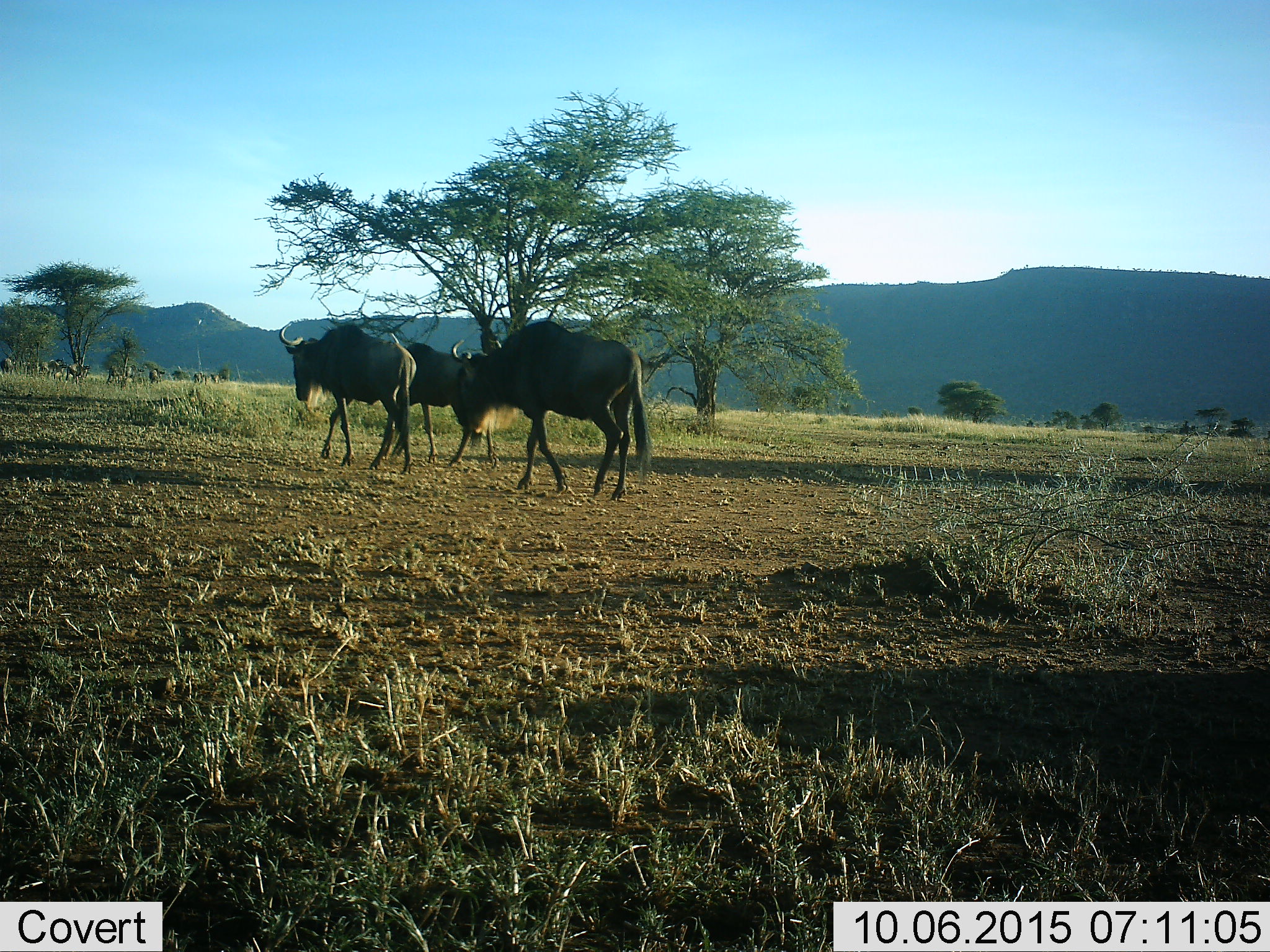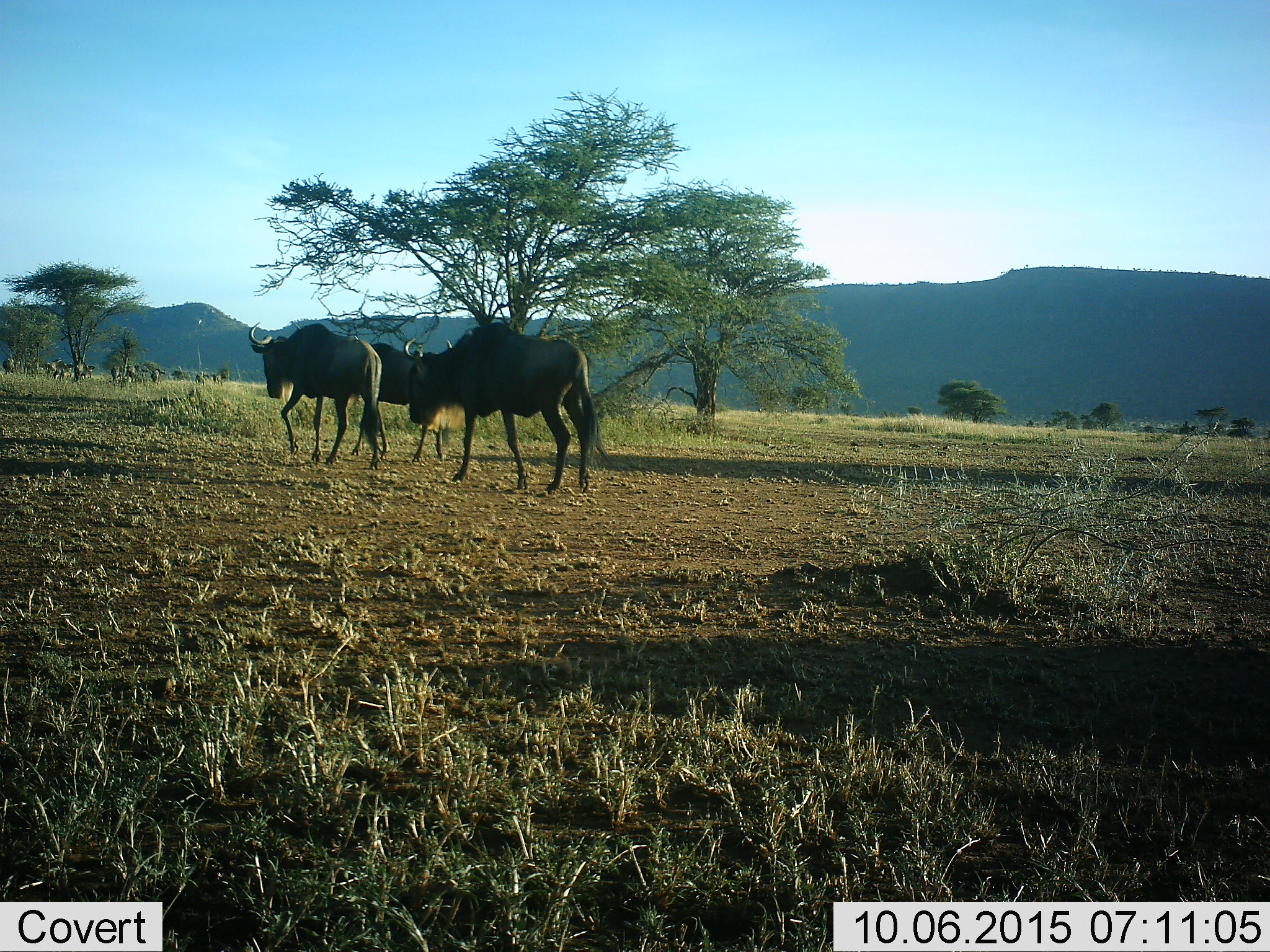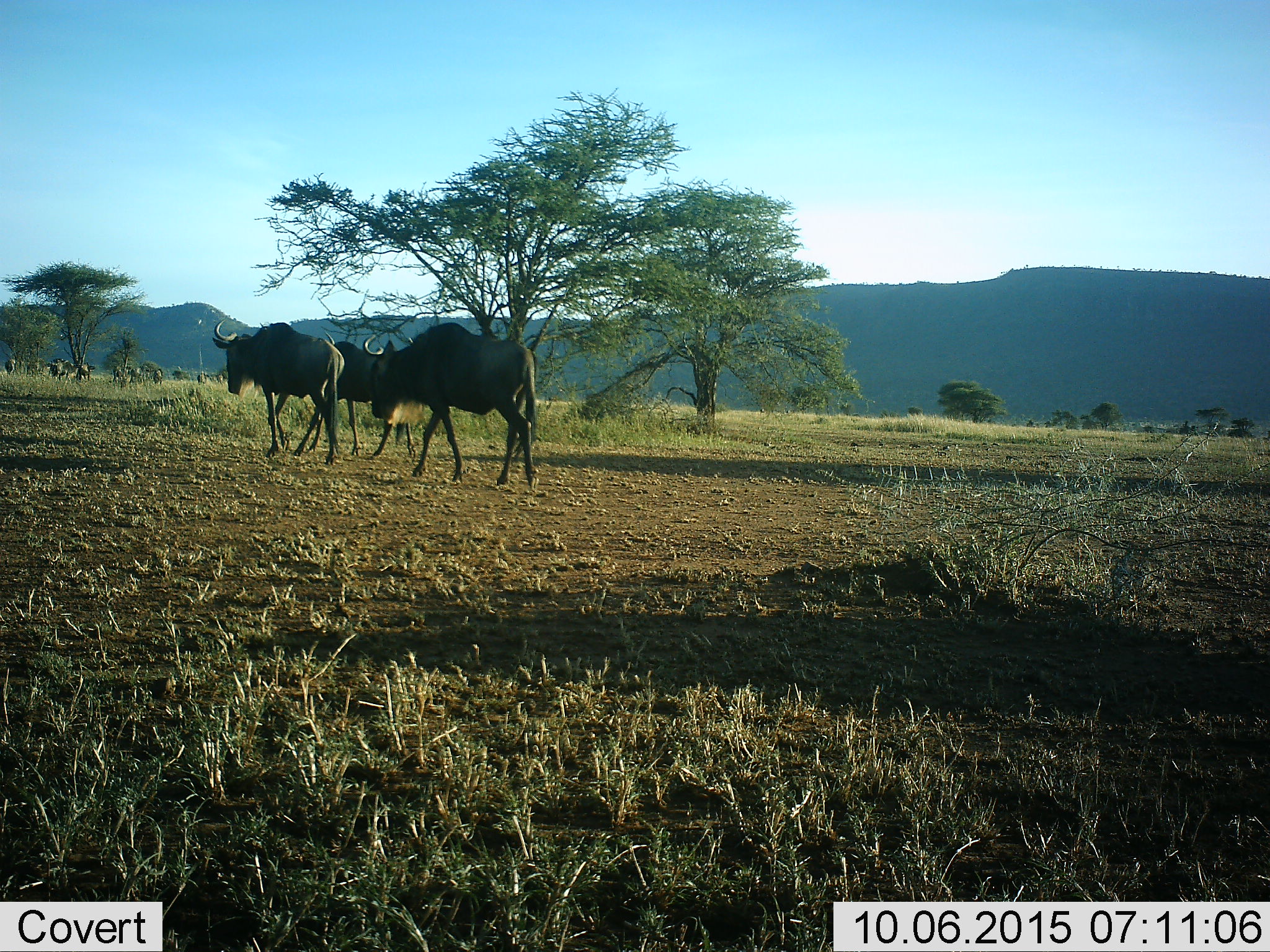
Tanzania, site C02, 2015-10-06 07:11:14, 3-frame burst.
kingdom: Animalia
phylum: Chordata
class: Mammalia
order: Artiodactyla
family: Bovidae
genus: Connochaetes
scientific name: Connochaetes taurinus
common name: blue wildebeest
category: wildebeest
Wildebeest (blue wildebeest) (Connochaetes taurinus), count 11-50. Behavior (volunteer vote fractions): standing 18%, resting 0%, moving 100%, interacting 0%. Young present (vote fraction): 0%. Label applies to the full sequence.